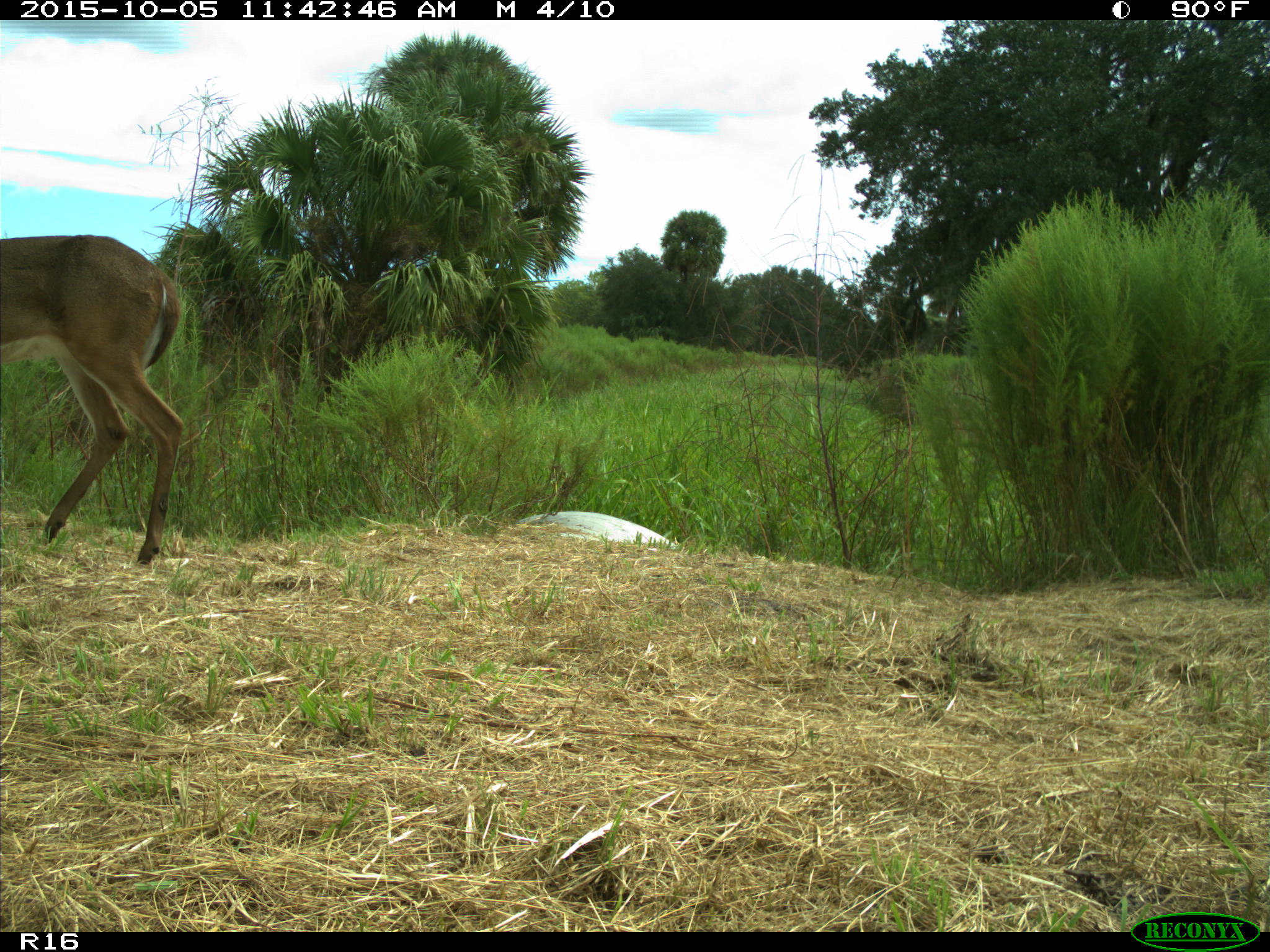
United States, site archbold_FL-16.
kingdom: Animalia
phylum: Chordata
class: Mammalia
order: Artiodactyla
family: Cervidae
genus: Odocoileus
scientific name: Odocoileus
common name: deer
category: unidentified deer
Unidentified deer (deer) (Odocoileus).